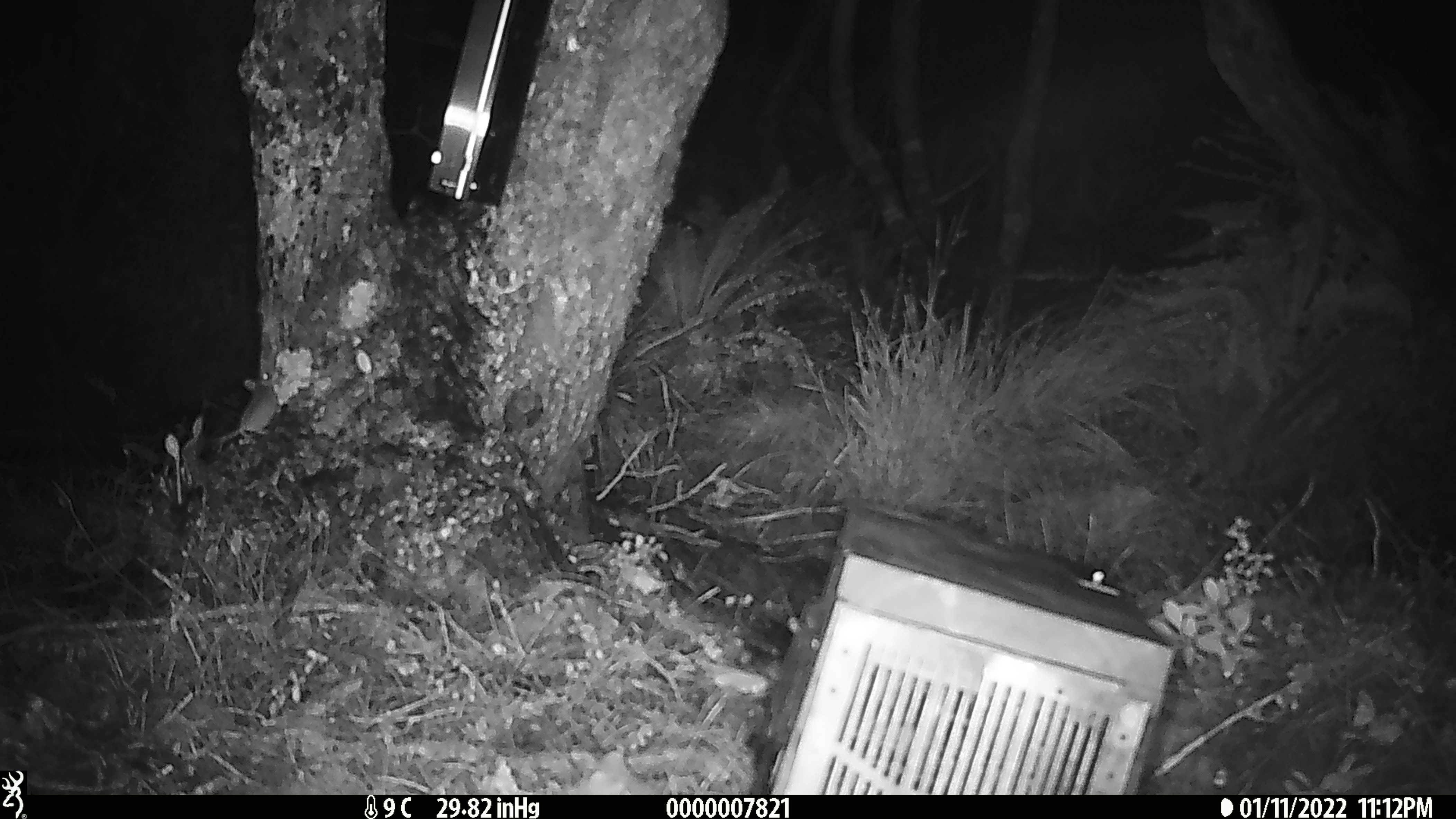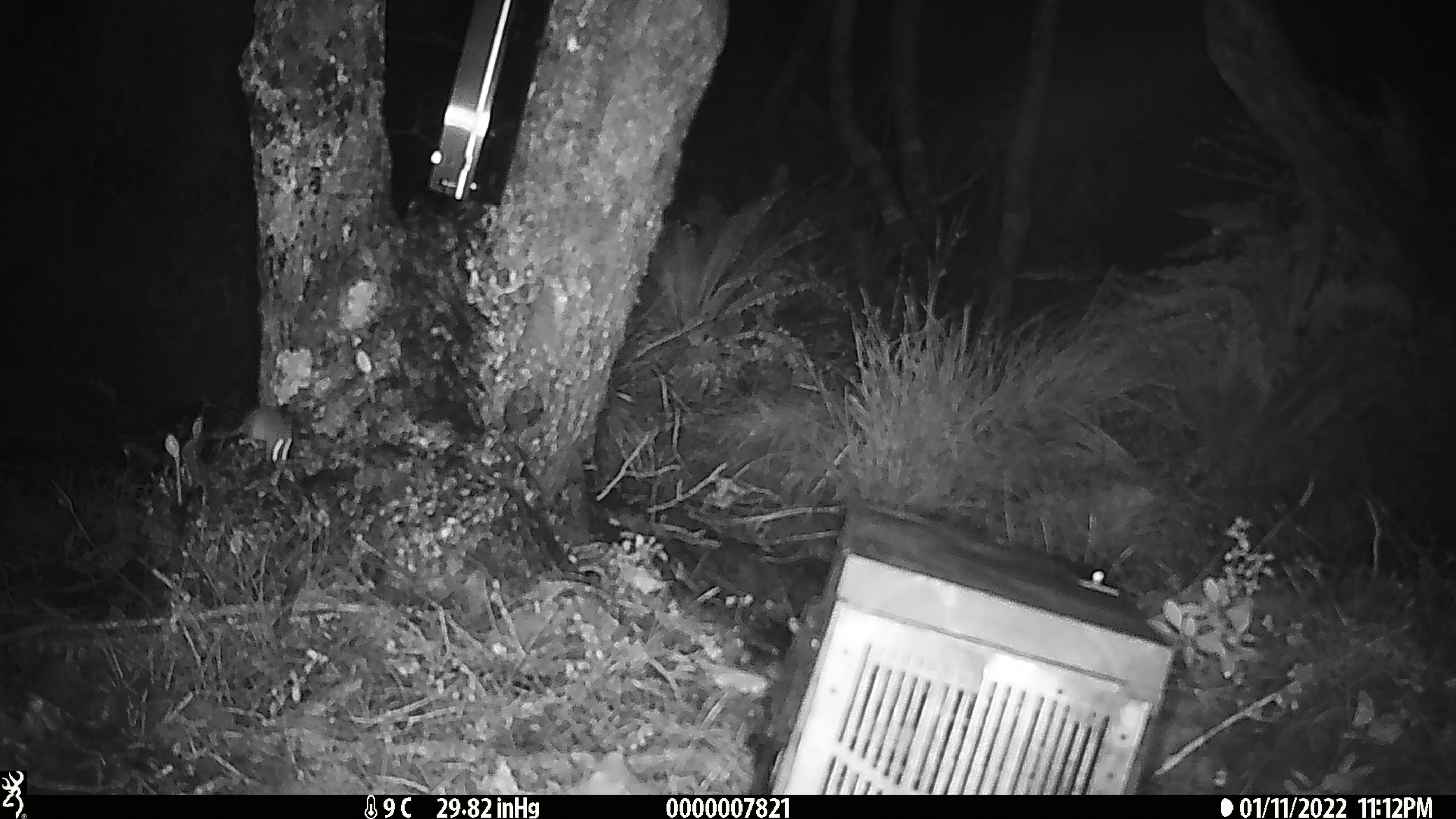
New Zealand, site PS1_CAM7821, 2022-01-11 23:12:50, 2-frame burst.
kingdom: Animalia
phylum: Chordata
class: Mammalia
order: Rodentia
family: Muridae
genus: Mus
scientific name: Mus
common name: mouse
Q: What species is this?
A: Mouse (Mus).